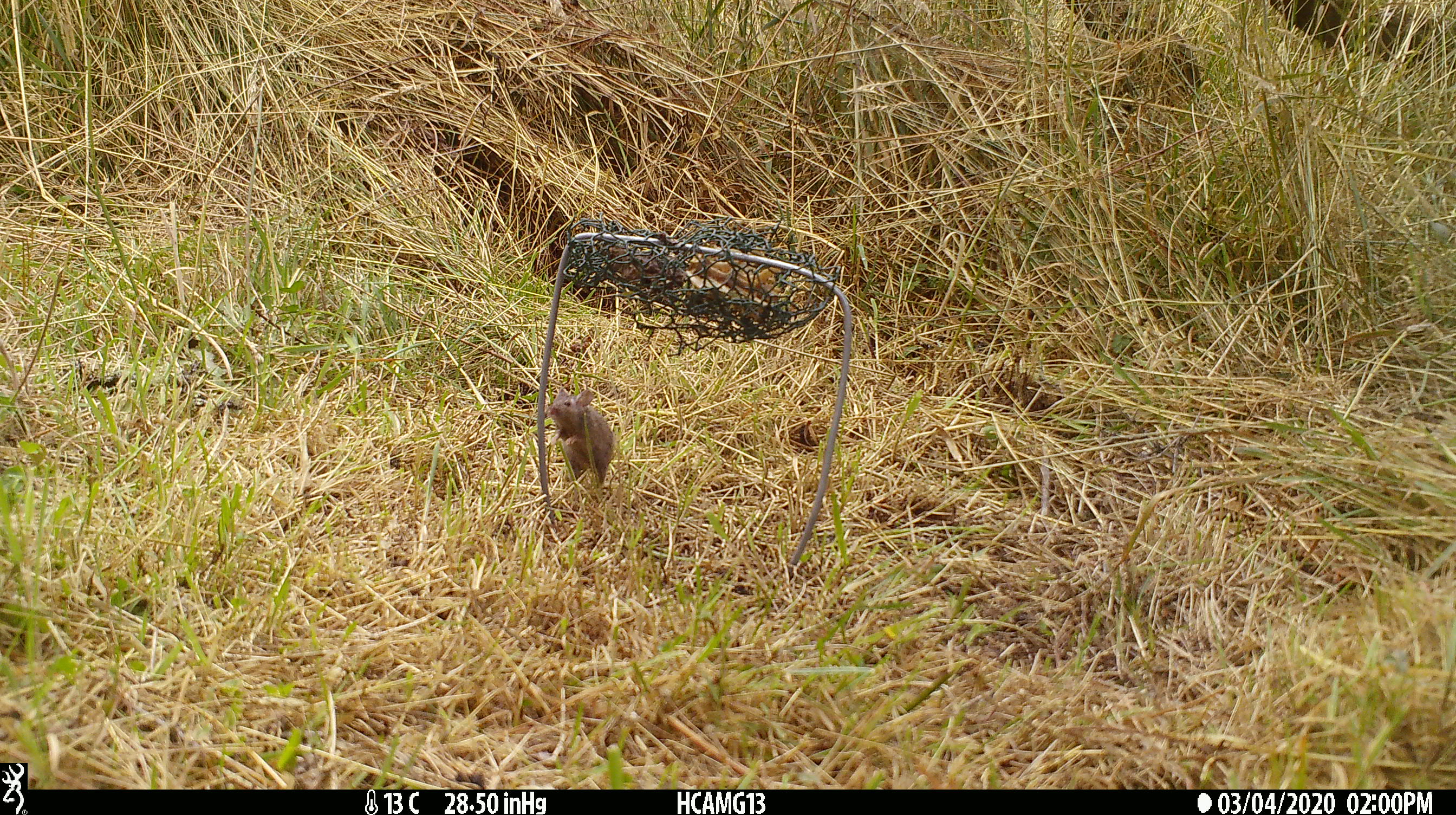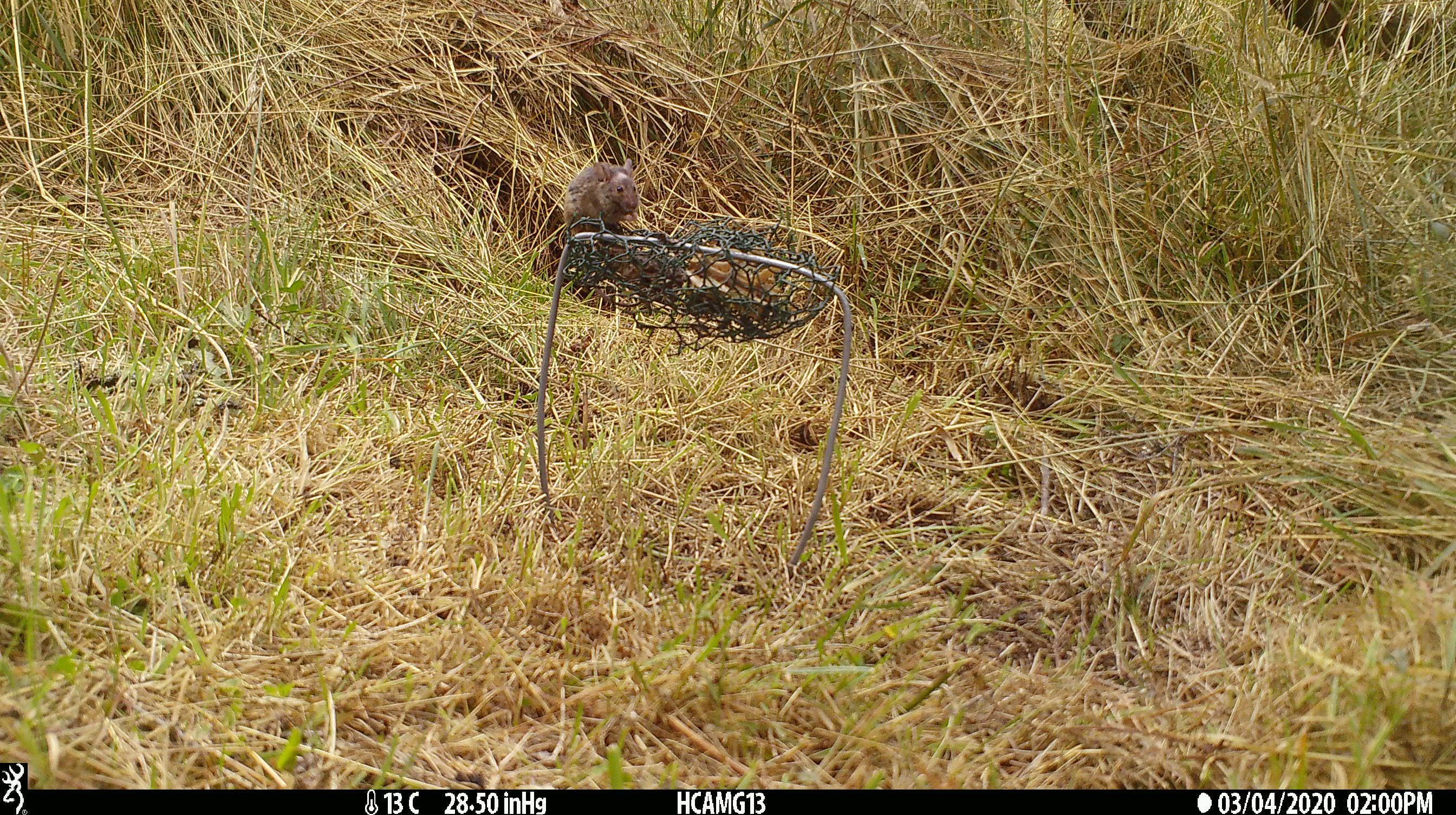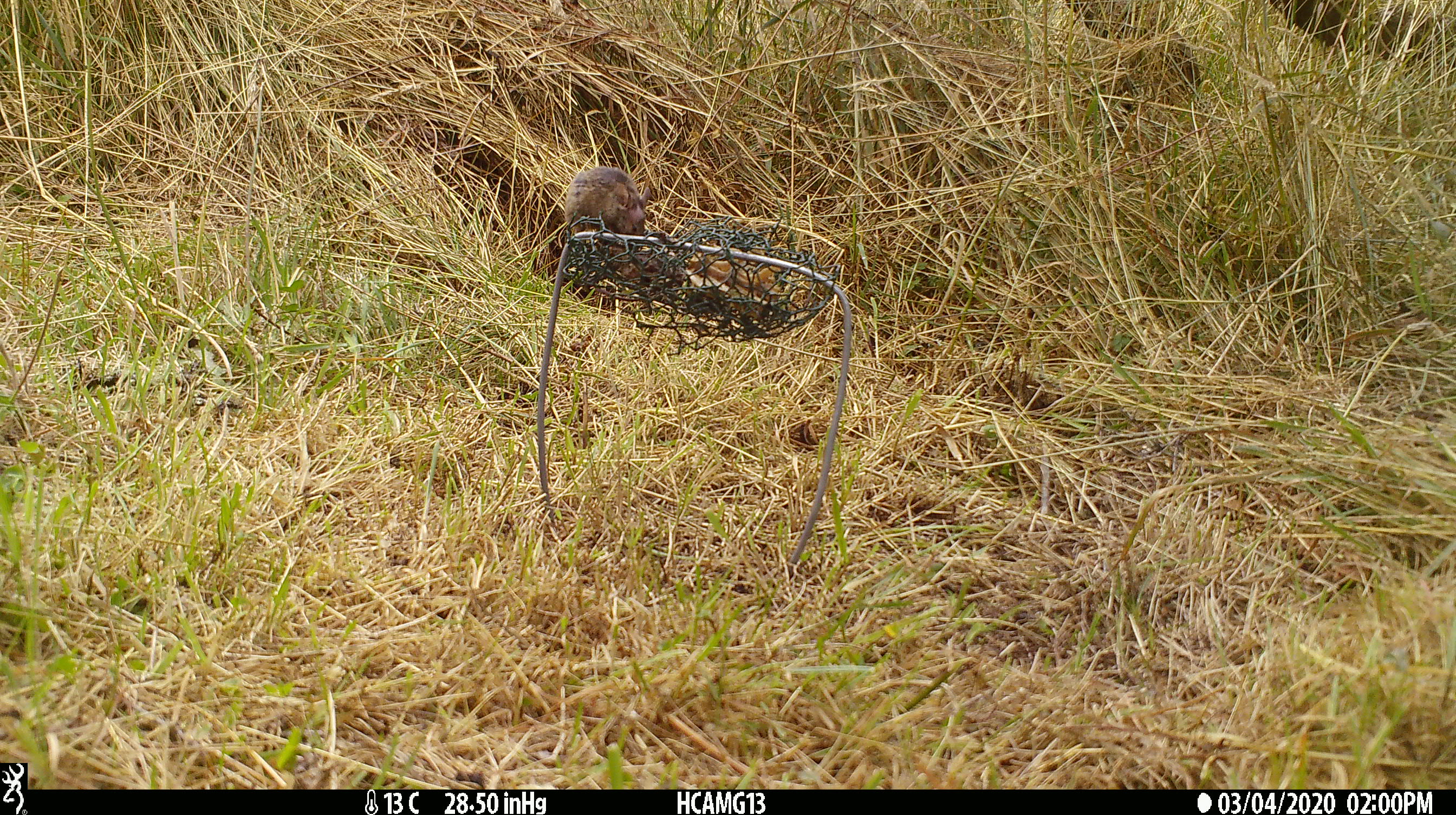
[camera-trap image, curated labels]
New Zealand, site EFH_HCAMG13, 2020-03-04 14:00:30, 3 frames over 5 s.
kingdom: Animalia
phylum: Chordata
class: Mammalia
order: Rodentia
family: Muridae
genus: Mus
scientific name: Mus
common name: mouse